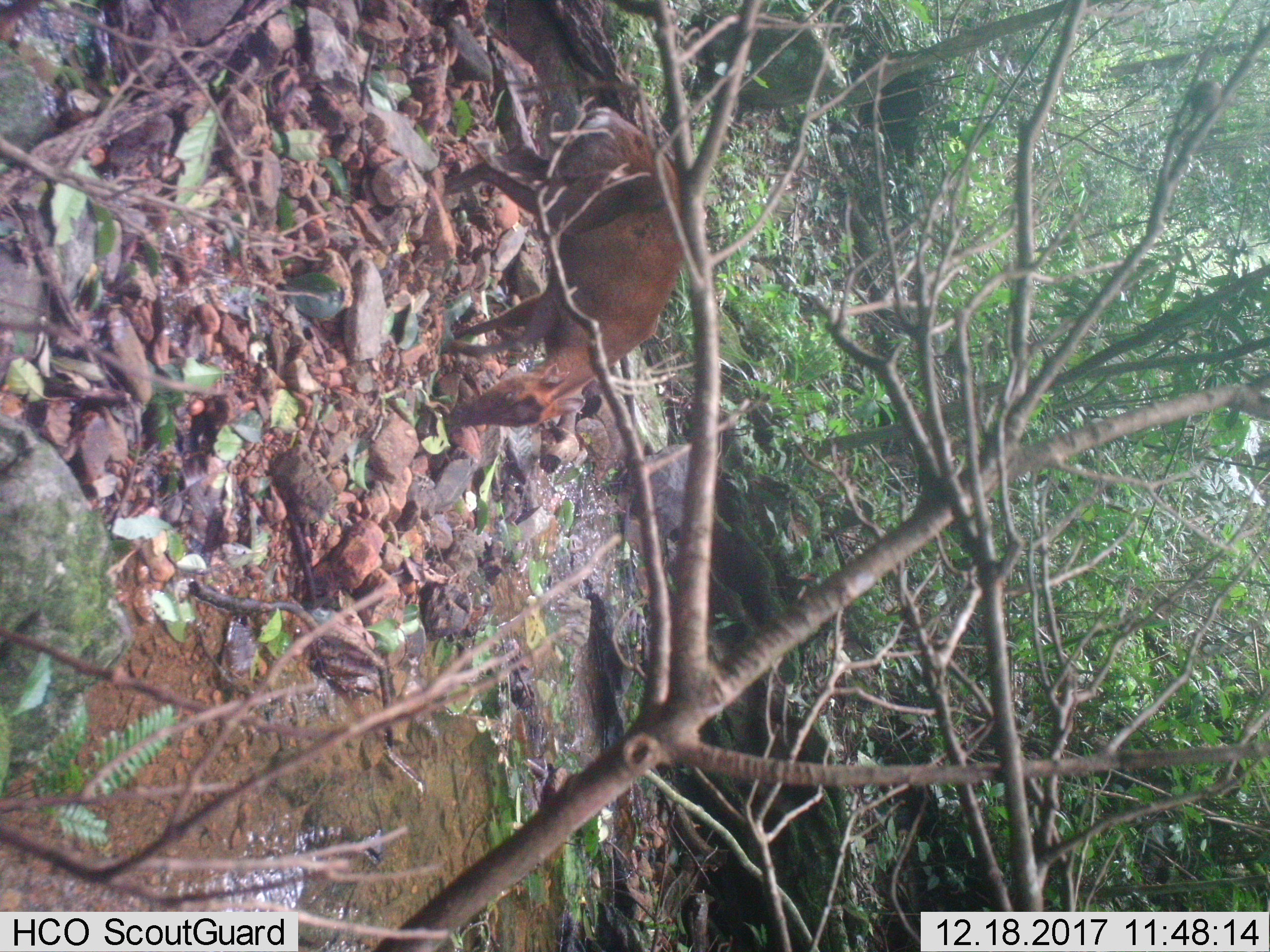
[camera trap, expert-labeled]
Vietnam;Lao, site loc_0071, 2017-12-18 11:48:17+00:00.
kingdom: Animalia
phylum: Chordata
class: Mammalia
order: Artiodactyla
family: Cervidae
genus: Muntiacus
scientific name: Muntiacus rooseveltorum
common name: roosevelt's muntjac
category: roosevelts muntjac group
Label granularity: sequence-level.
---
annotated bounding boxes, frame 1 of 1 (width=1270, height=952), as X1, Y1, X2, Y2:
roosevelts muntjac group: 441, 106, 684, 429